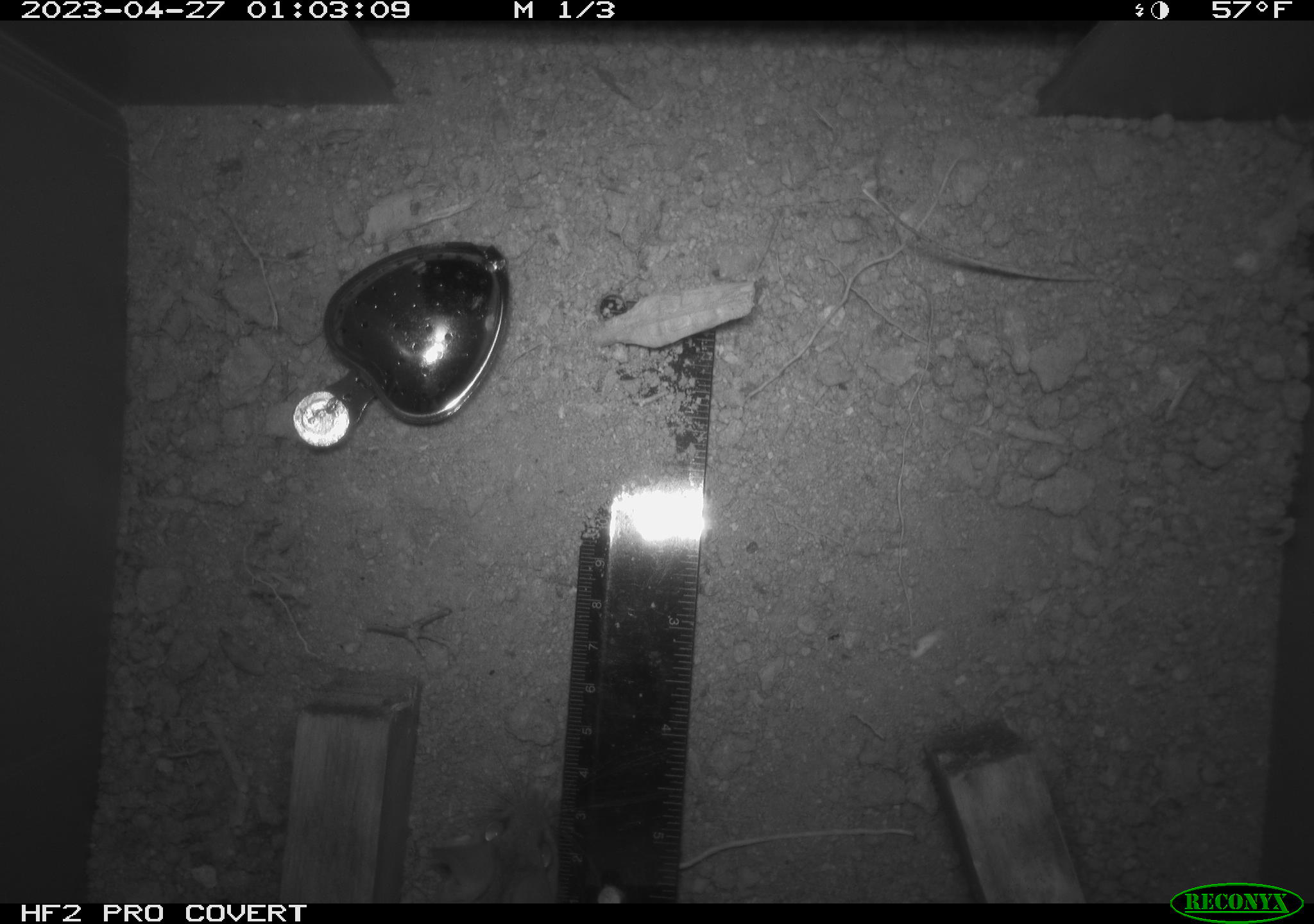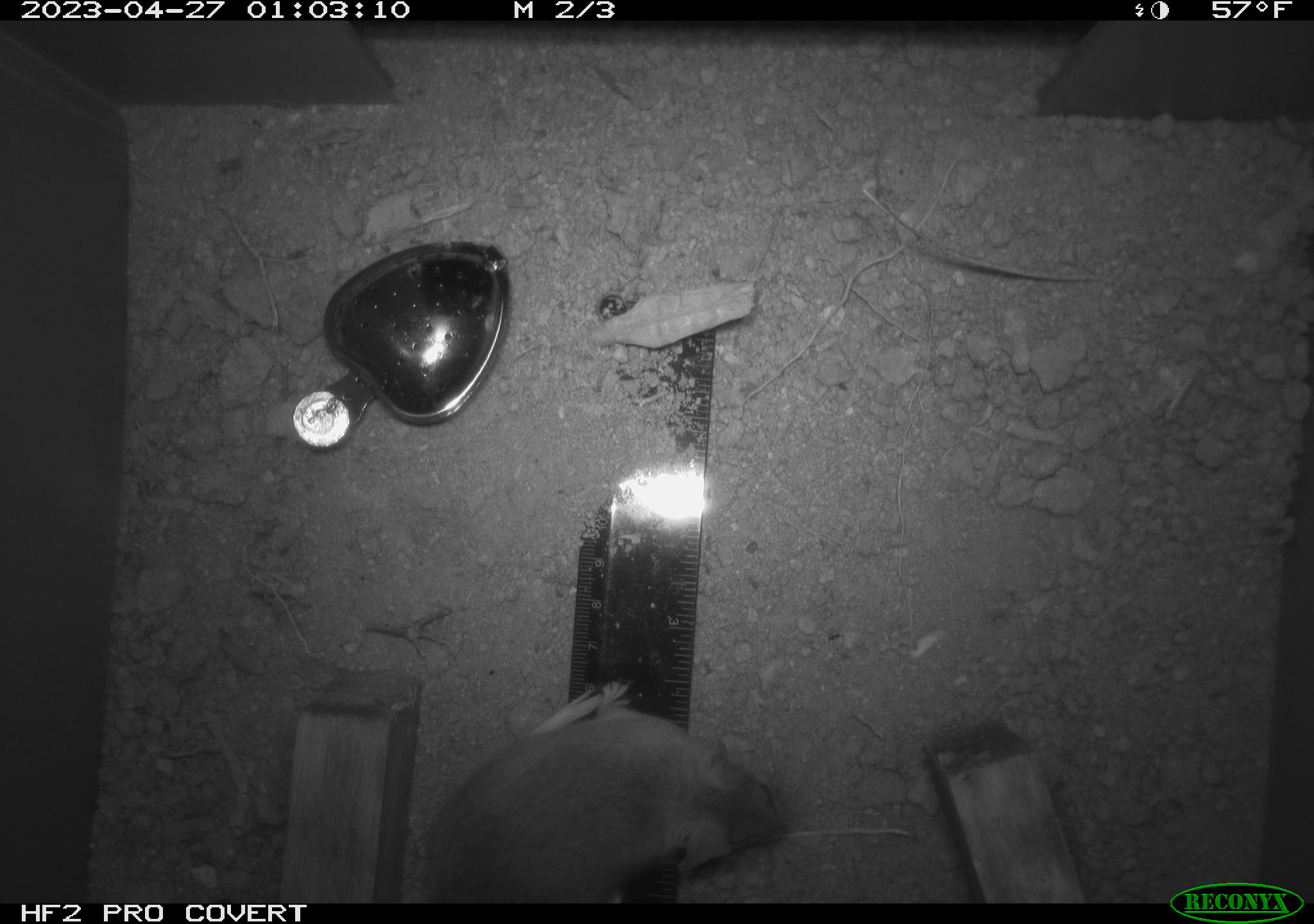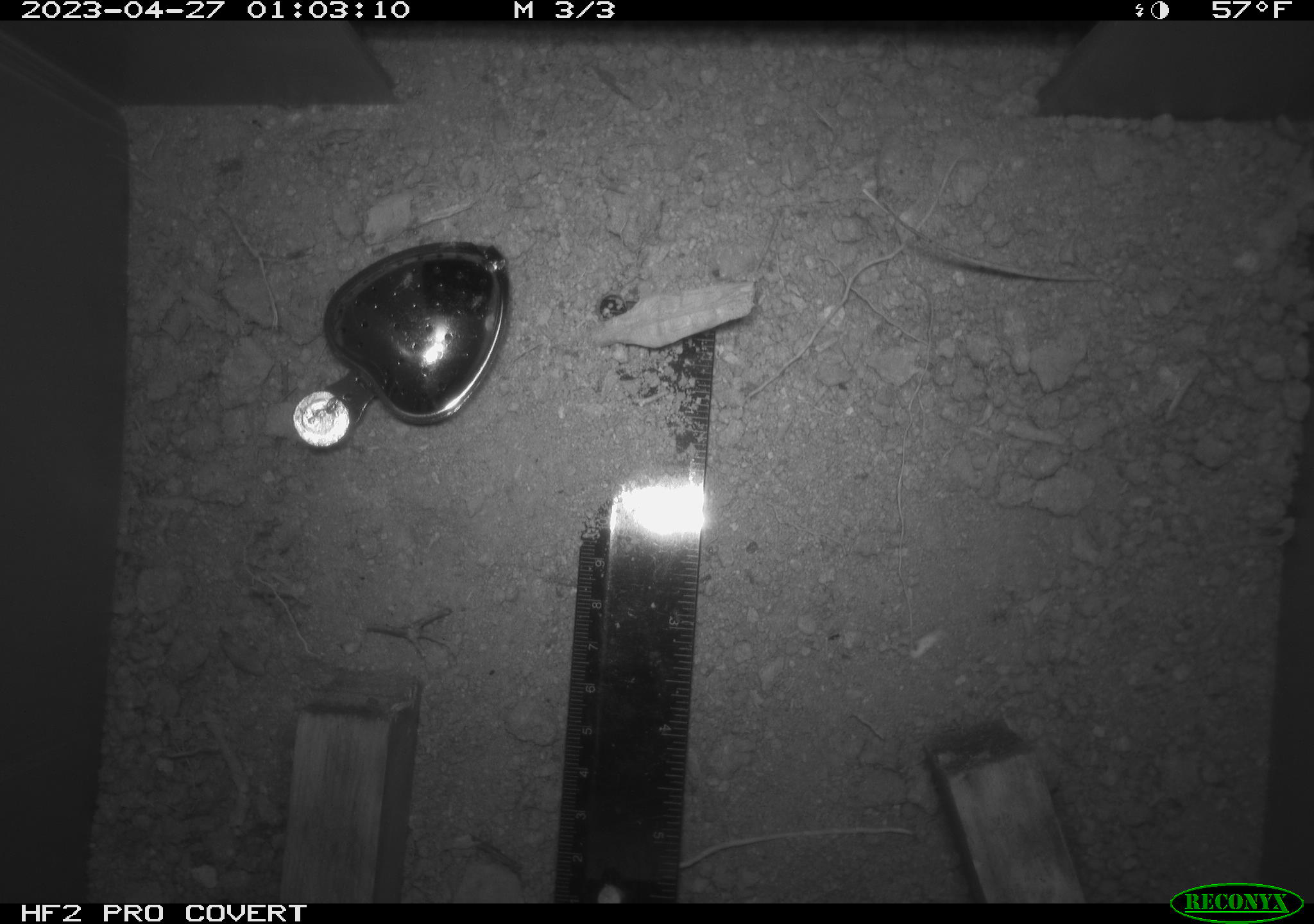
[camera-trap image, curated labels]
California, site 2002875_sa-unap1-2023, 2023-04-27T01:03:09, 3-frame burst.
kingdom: Animalia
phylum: Chordata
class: Mammalia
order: Rodentia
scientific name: Rodentia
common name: mouse species